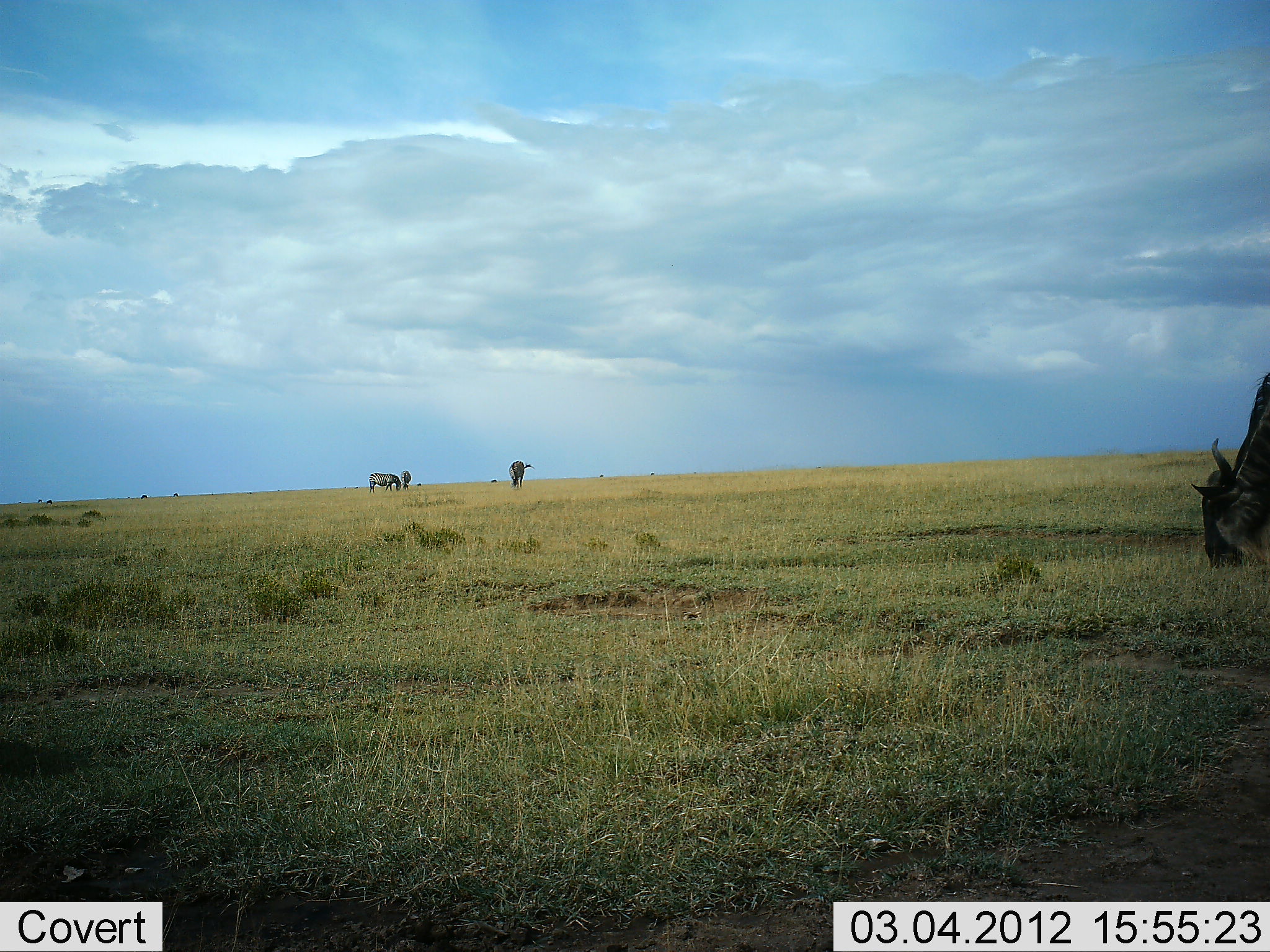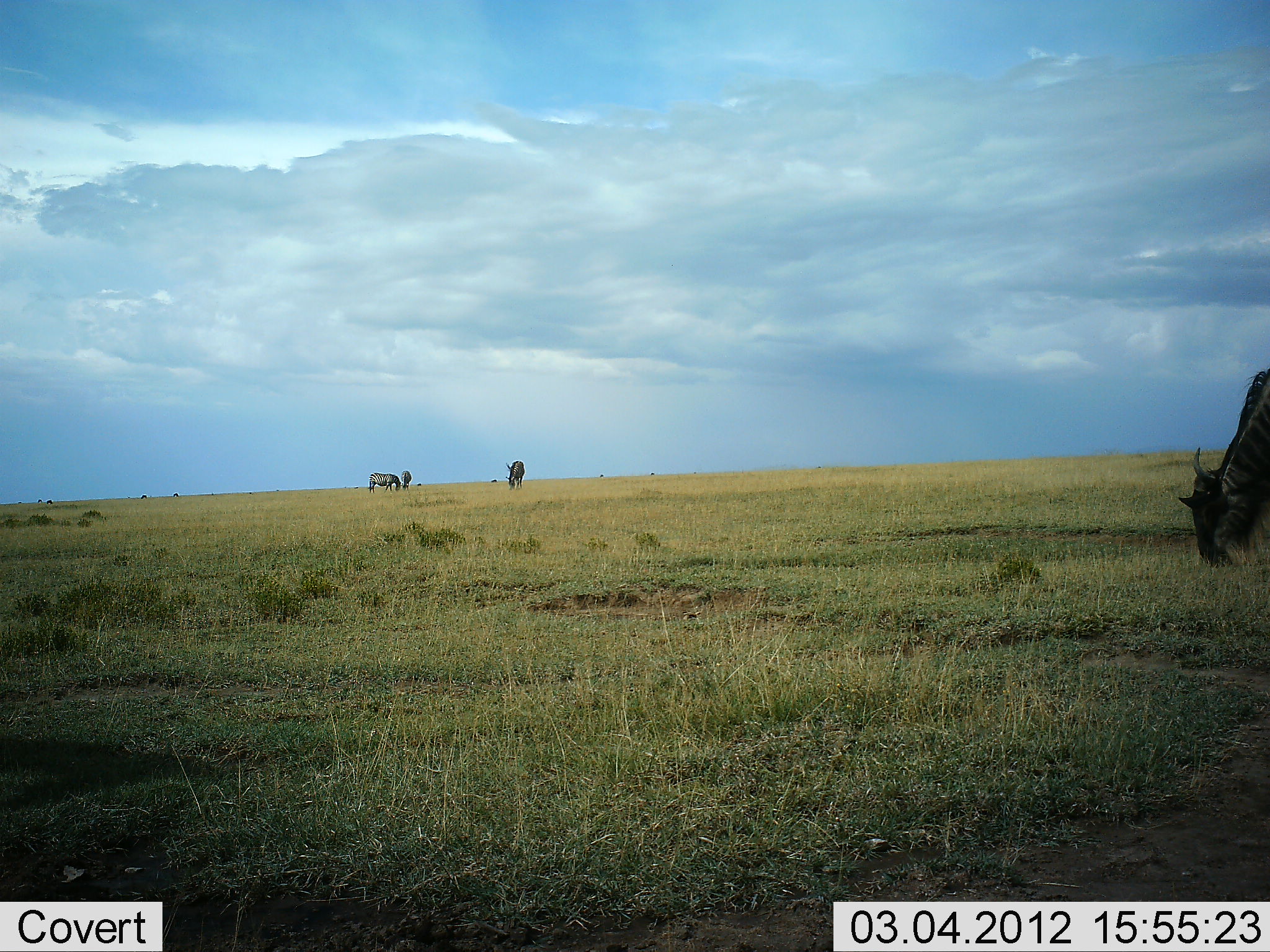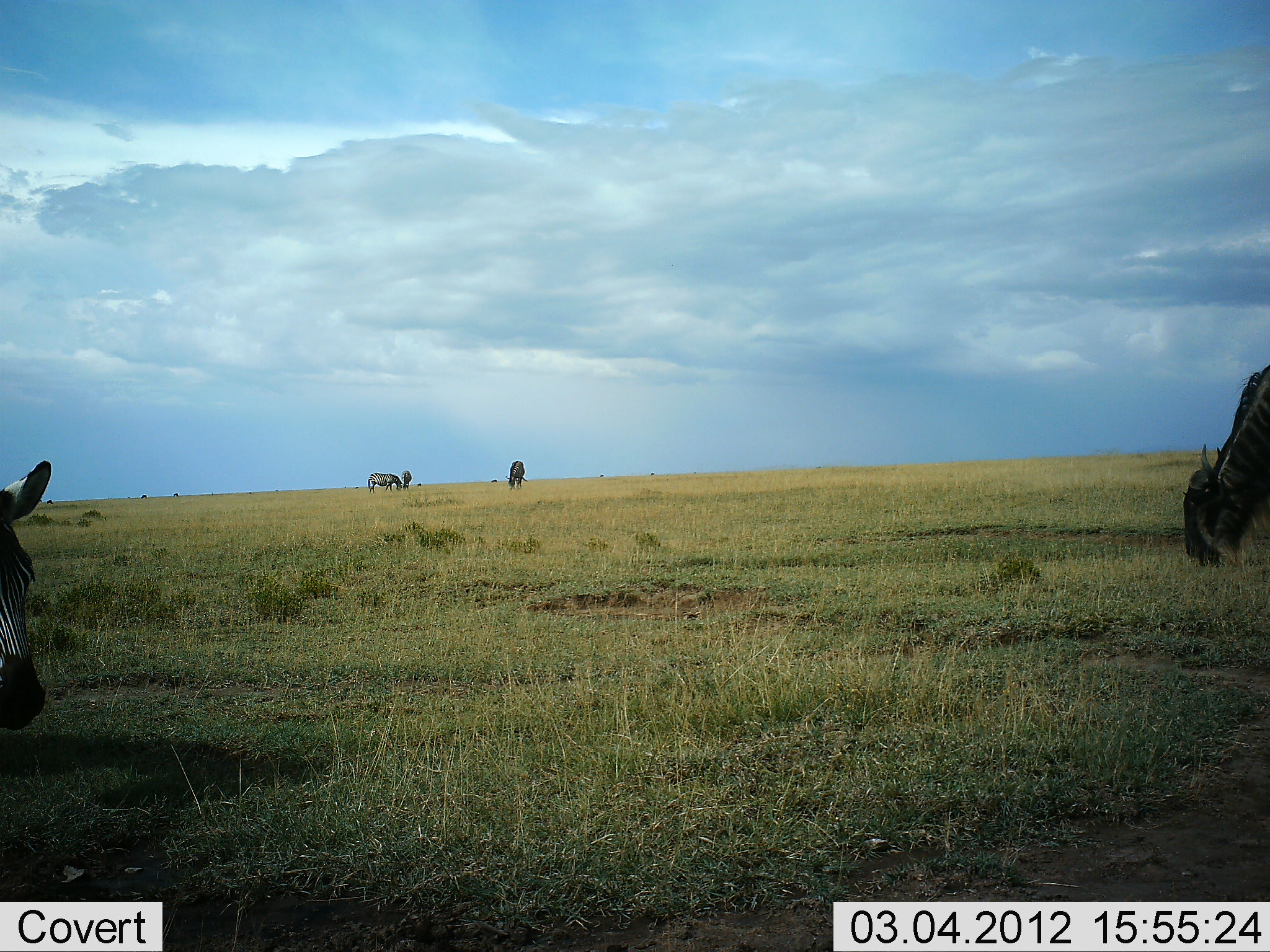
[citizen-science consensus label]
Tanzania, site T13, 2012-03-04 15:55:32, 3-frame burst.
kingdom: Animalia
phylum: Chordata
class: Mammalia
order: Artiodactyla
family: Bovidae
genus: Connochaetes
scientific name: Connochaetes taurinus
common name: blue wildebeest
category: wildebeest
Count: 3.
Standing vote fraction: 36%.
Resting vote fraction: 4%.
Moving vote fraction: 11%.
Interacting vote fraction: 0%.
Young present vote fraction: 0%.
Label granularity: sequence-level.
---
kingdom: Animalia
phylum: Chordata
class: Mammalia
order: Perissodactyla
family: Equidae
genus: Equus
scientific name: Equus quagga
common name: plains zebra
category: zebra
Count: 2.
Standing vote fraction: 15%.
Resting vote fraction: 0%.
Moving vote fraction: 65%.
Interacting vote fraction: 0%.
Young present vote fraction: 0%.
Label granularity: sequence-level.